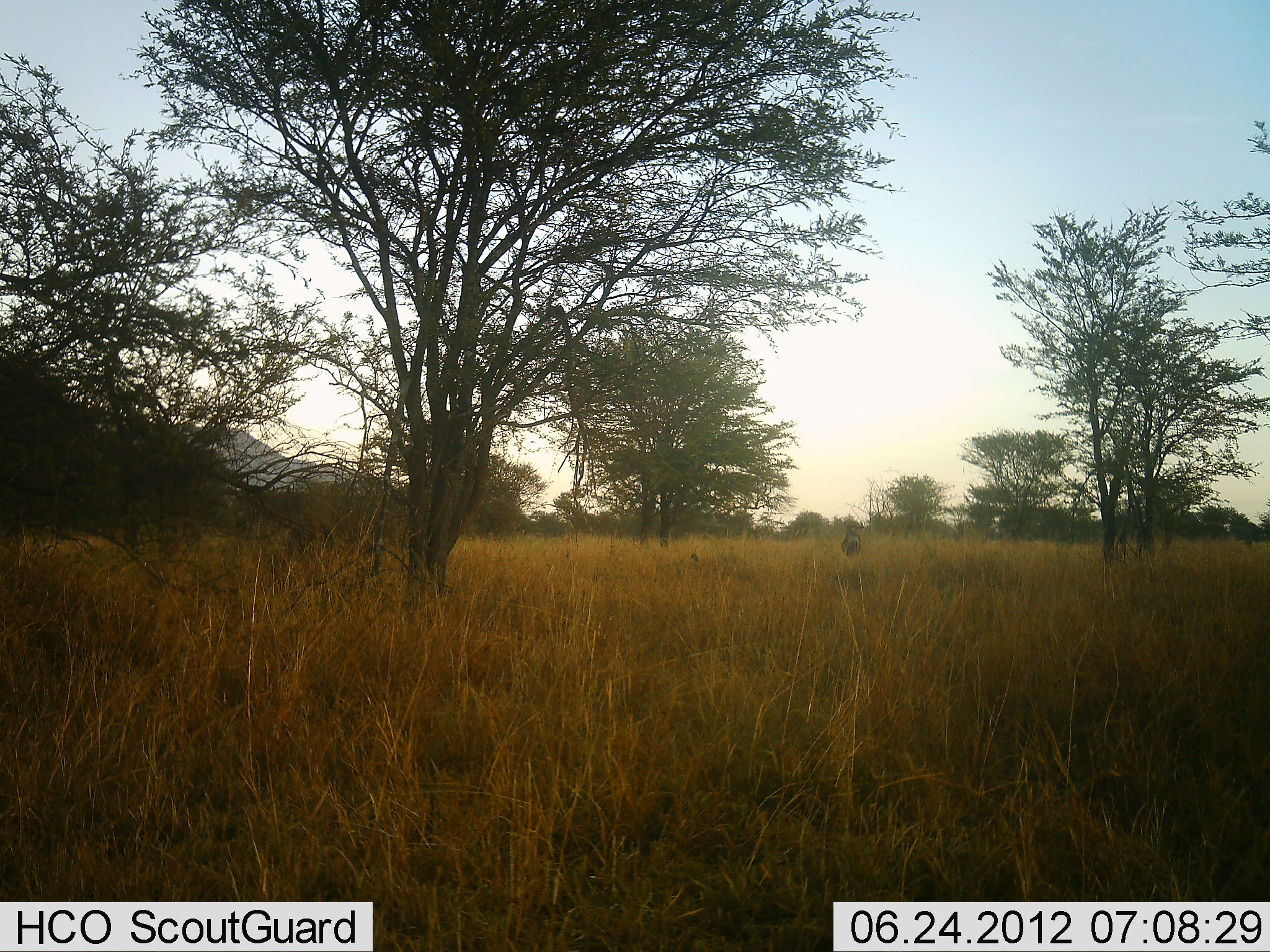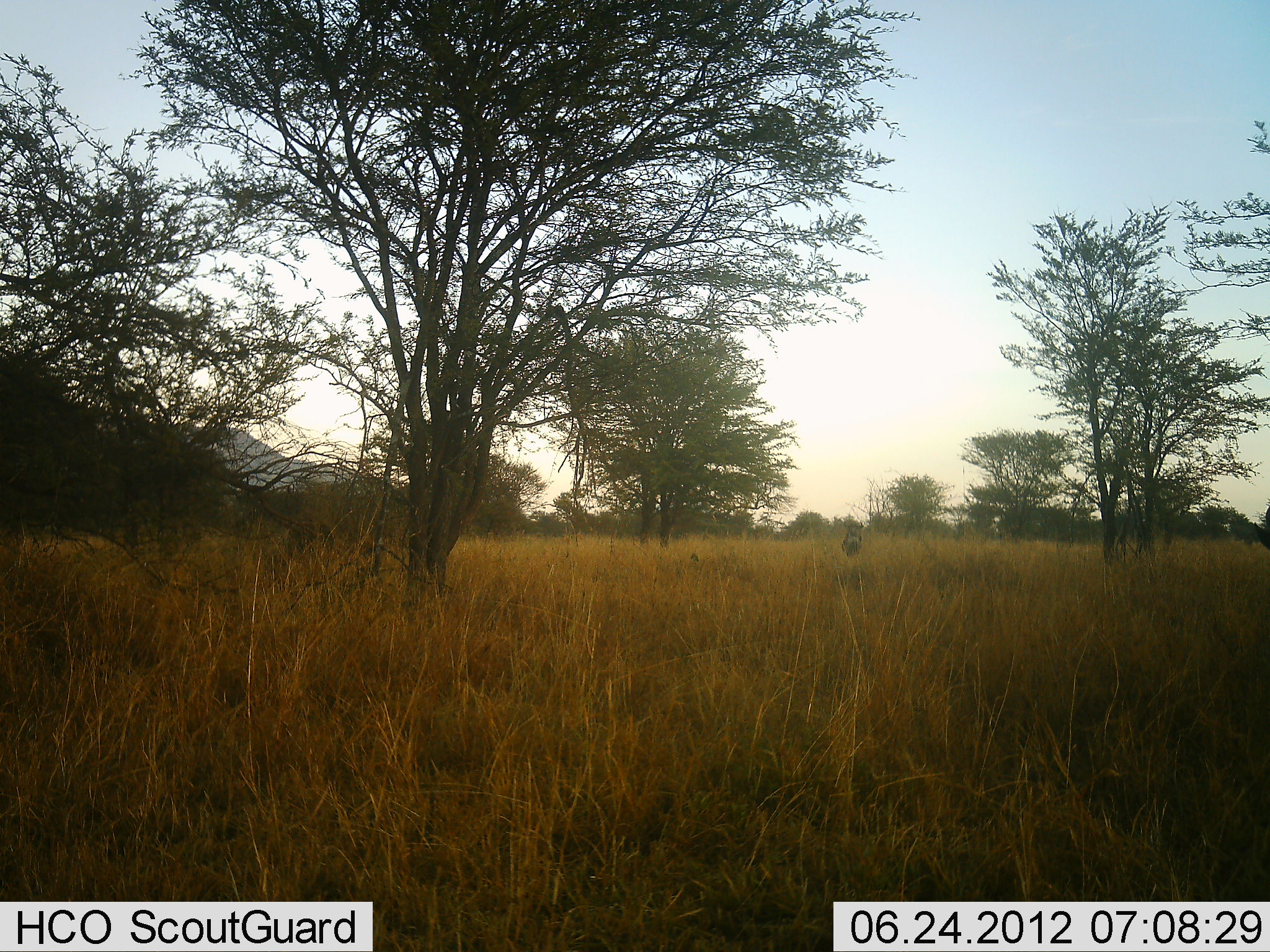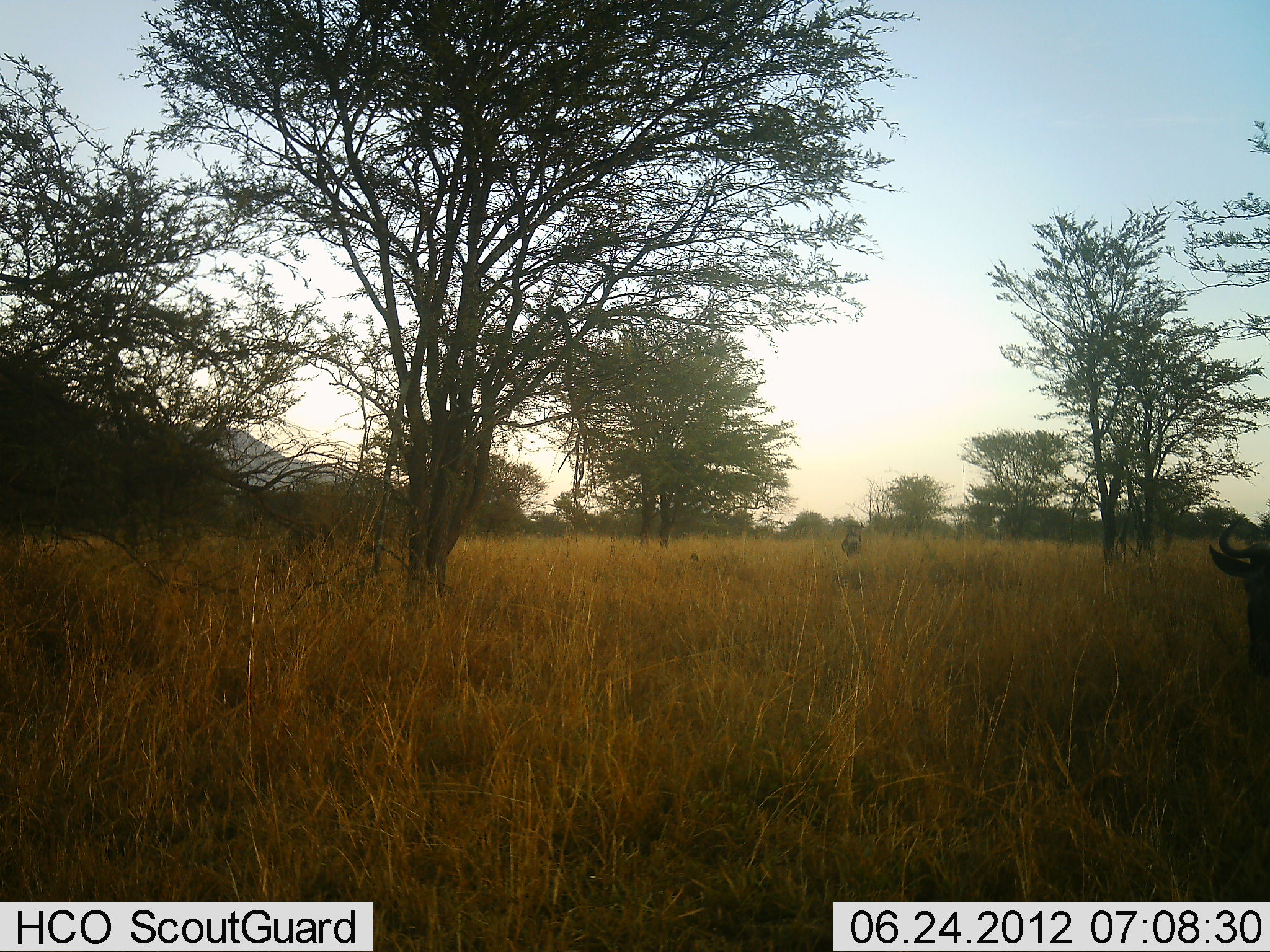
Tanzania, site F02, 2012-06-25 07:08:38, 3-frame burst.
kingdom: Animalia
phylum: Chordata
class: Mammalia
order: Artiodactyla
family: Bovidae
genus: Connochaetes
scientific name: Connochaetes taurinus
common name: blue wildebeest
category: wildebeest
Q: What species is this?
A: Wildebeest (blue wildebeest) (Connochaetes taurinus).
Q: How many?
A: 1.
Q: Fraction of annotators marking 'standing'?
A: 20%.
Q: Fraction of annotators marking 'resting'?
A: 0%.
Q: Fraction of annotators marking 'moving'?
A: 80%.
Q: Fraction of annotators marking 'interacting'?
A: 0%.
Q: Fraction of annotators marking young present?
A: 0%.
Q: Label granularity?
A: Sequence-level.